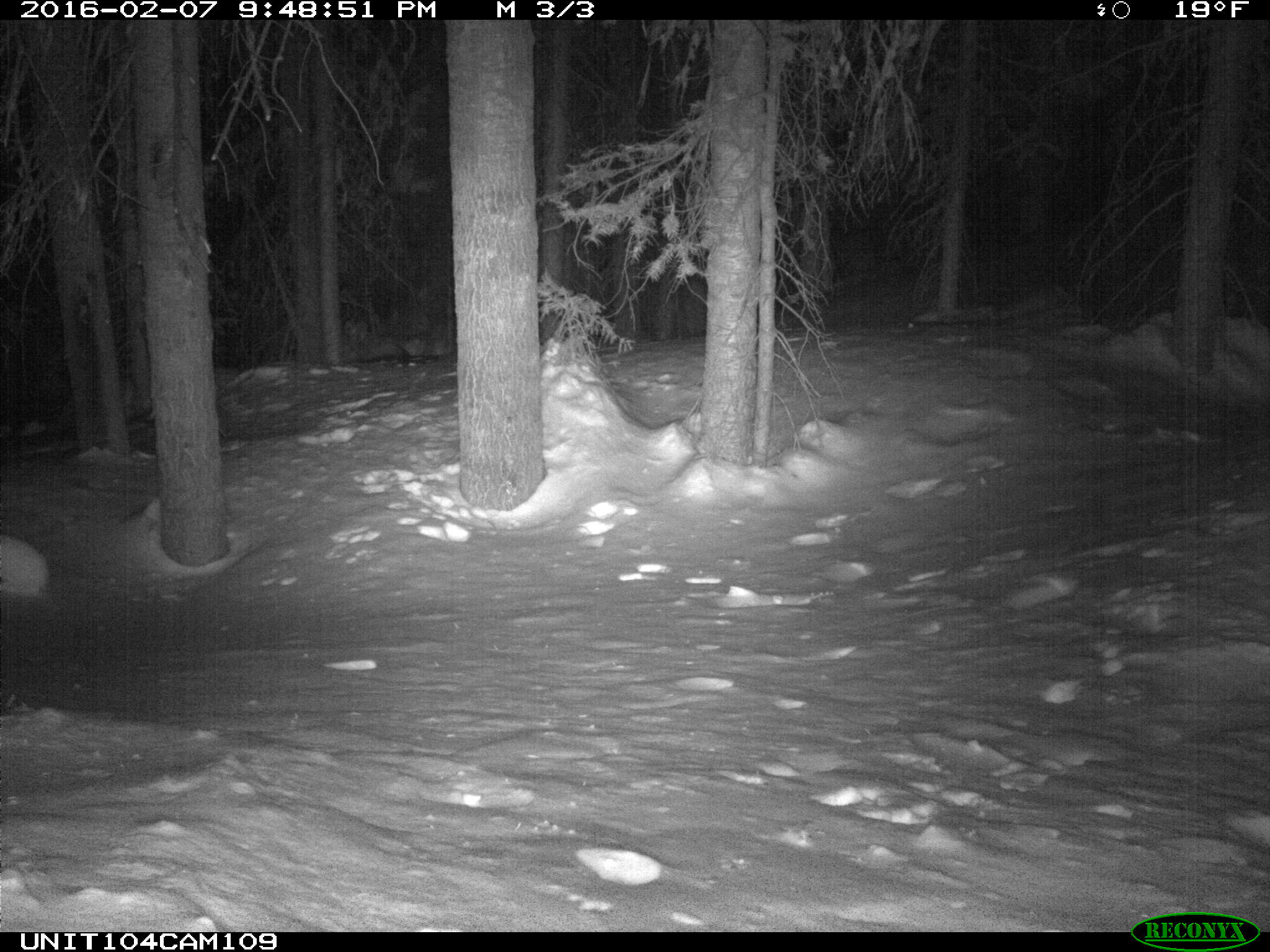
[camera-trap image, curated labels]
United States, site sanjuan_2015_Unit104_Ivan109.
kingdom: Animalia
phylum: Chordata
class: Mammalia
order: Lagomorpha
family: Leporidae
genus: Lepus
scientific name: Lepus americanus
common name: snowshoe hare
Lepus americanus (snowshoe hare).